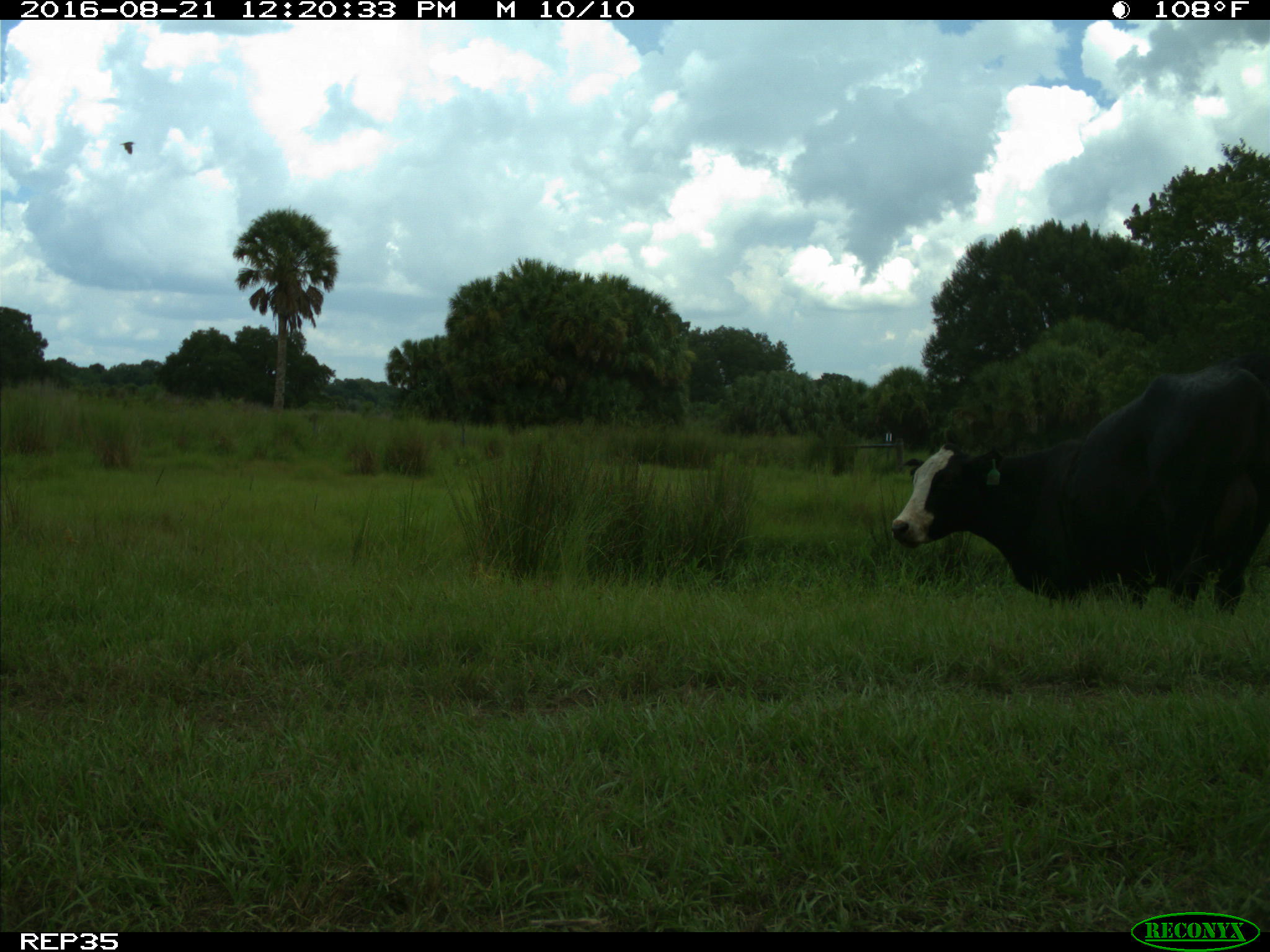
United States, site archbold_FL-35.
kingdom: Animalia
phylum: Chordata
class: Mammalia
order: Artiodactyla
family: Bovidae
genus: Bos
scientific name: Bos taurus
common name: domestic cow